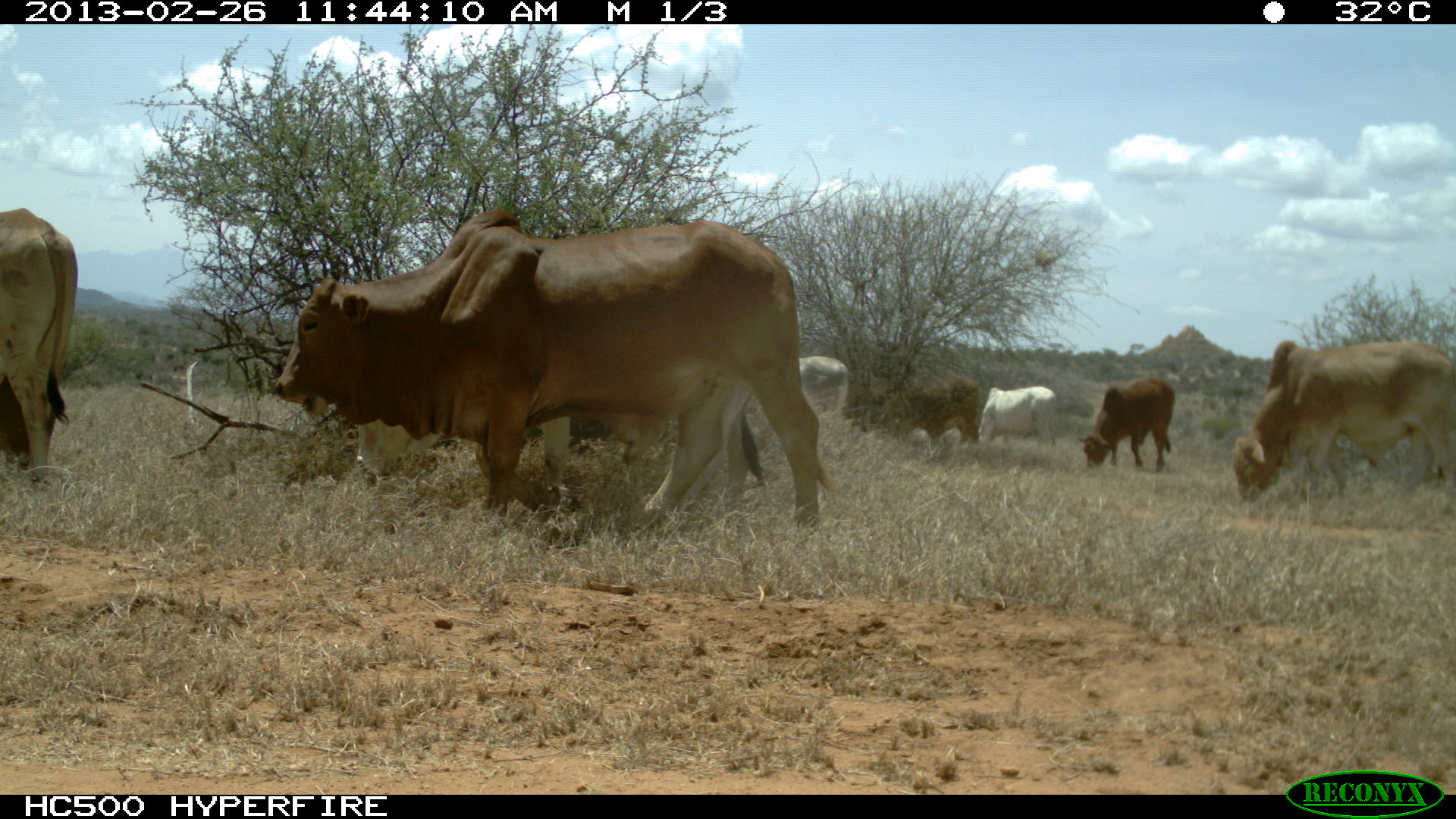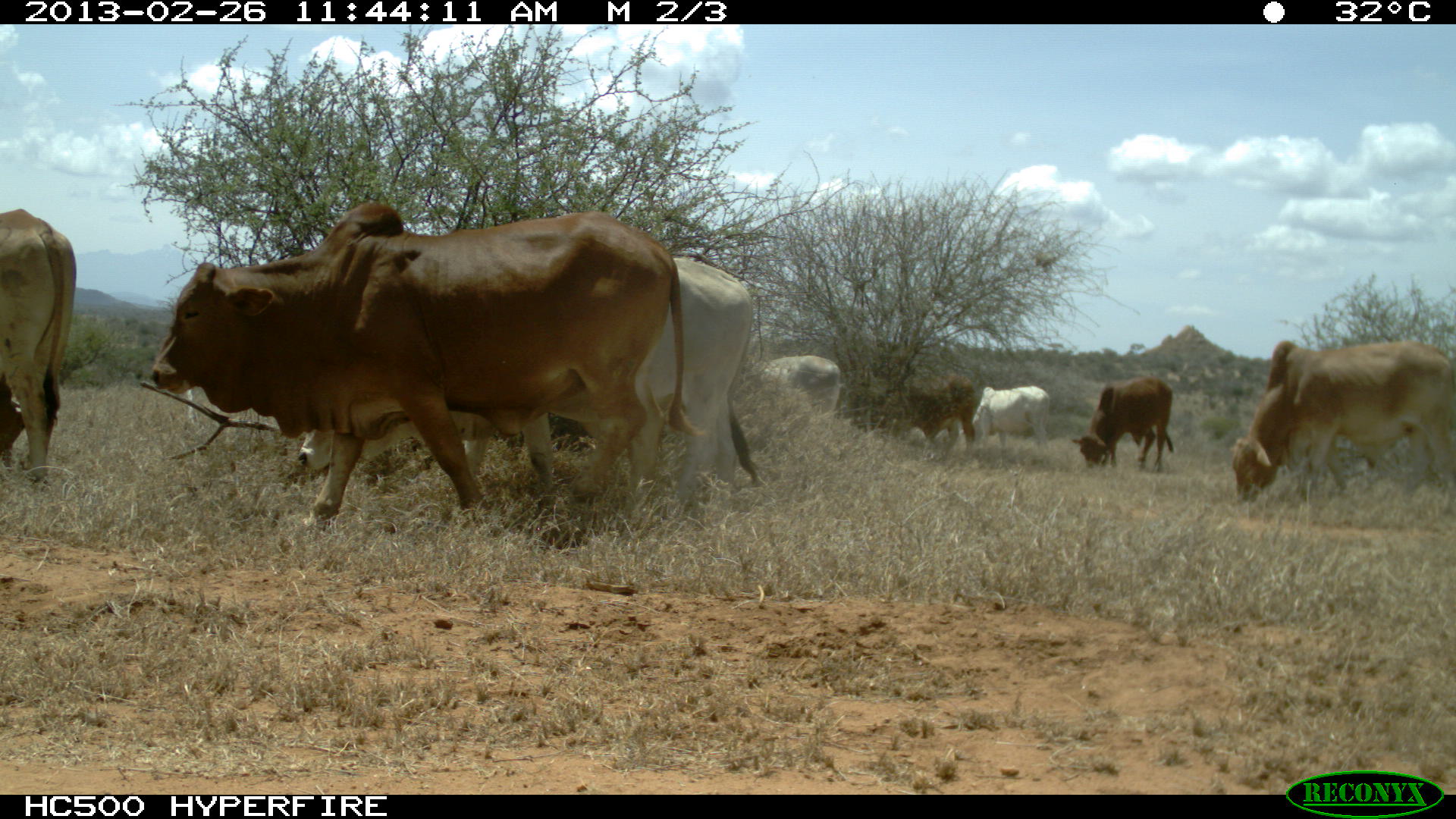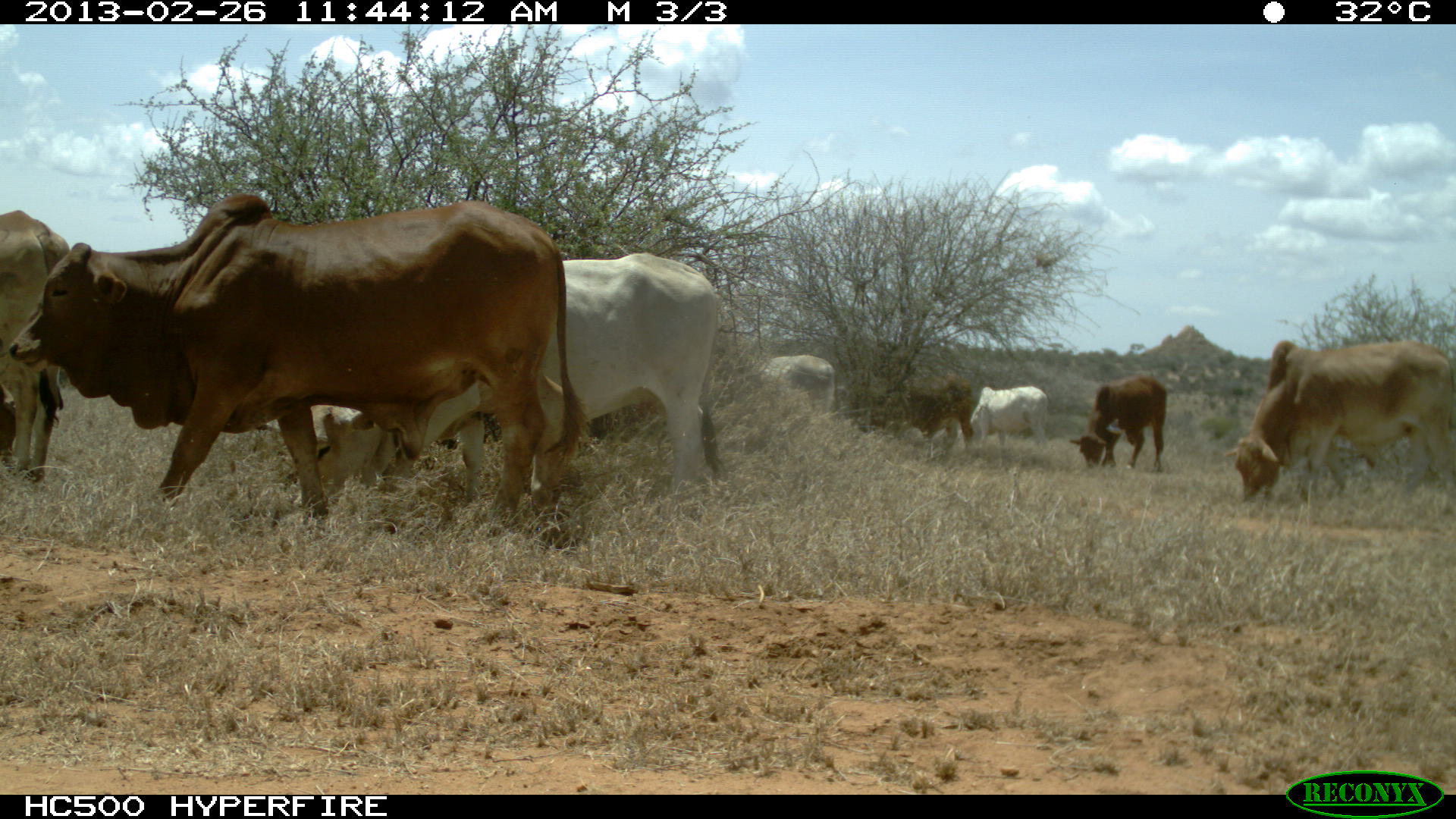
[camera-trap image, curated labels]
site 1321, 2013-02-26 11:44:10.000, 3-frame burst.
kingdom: Animalia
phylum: Chordata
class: Mammalia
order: Artiodactyla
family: Bovidae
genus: Bos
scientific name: Bos taurus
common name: domestic cattle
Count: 7.